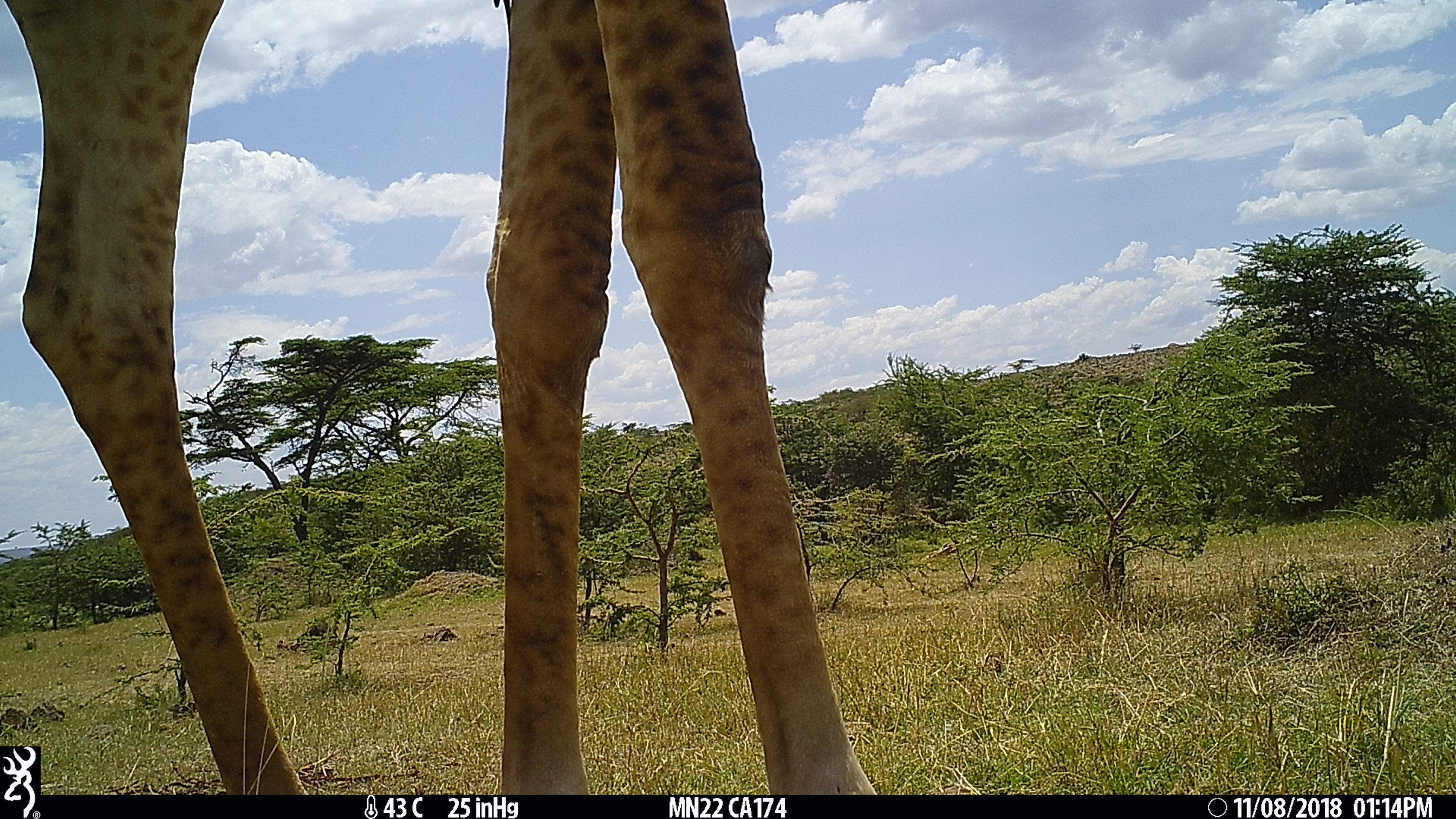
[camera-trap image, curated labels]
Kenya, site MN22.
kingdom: Animalia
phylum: Chordata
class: Mammalia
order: Artiodactyla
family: Giraffidae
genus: Giraffa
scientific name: Giraffa camelopardalis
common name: northern giraffe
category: giraffe